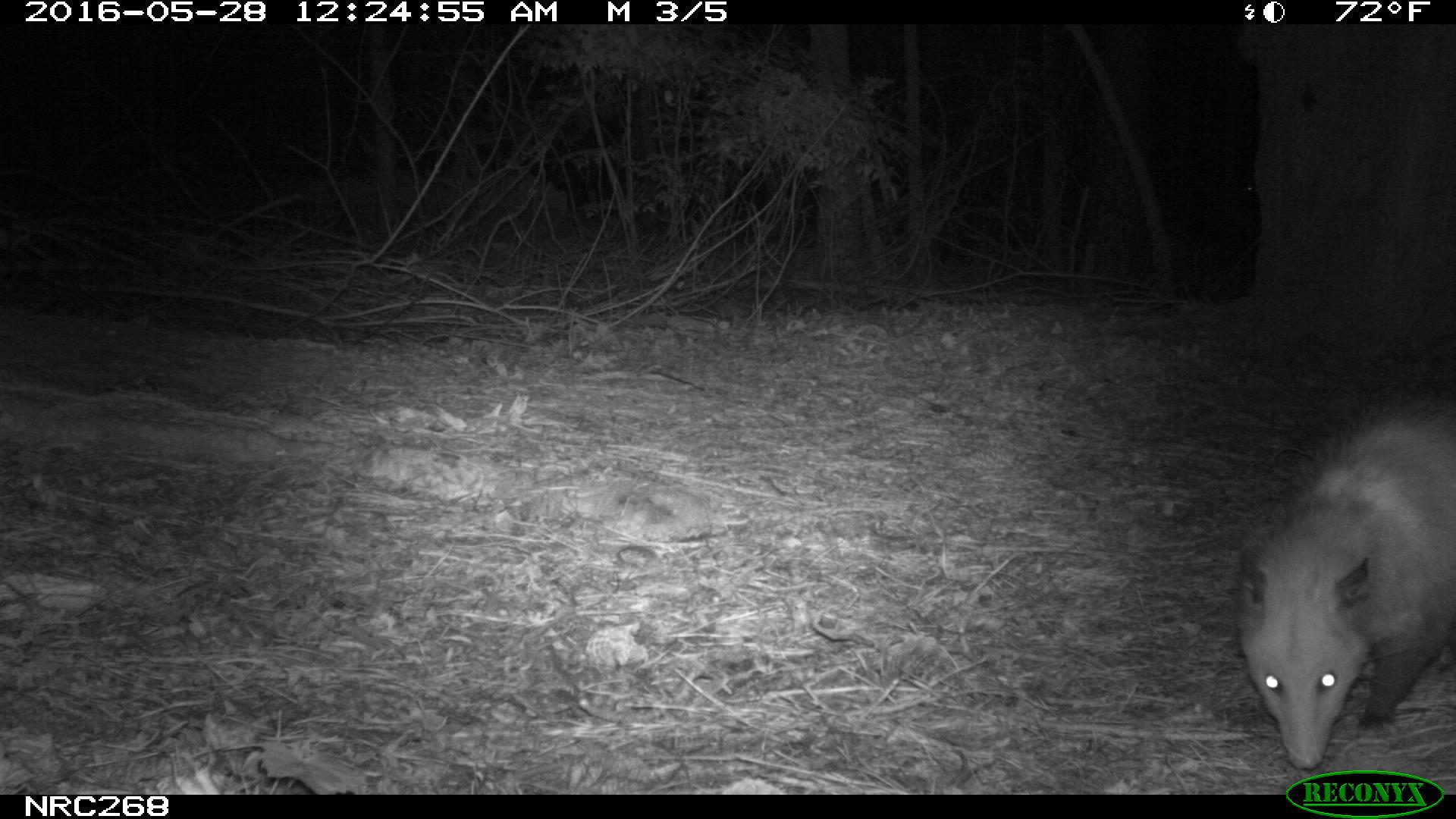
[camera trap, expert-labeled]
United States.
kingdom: Animalia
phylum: Chordata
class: Mammalia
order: Didelphimorphia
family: Didelphidae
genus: Didelphis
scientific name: Didelphis virginiana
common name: virginia opossum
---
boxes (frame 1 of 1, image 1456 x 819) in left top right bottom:
Virginia Opossum: 1230 394 1456 774